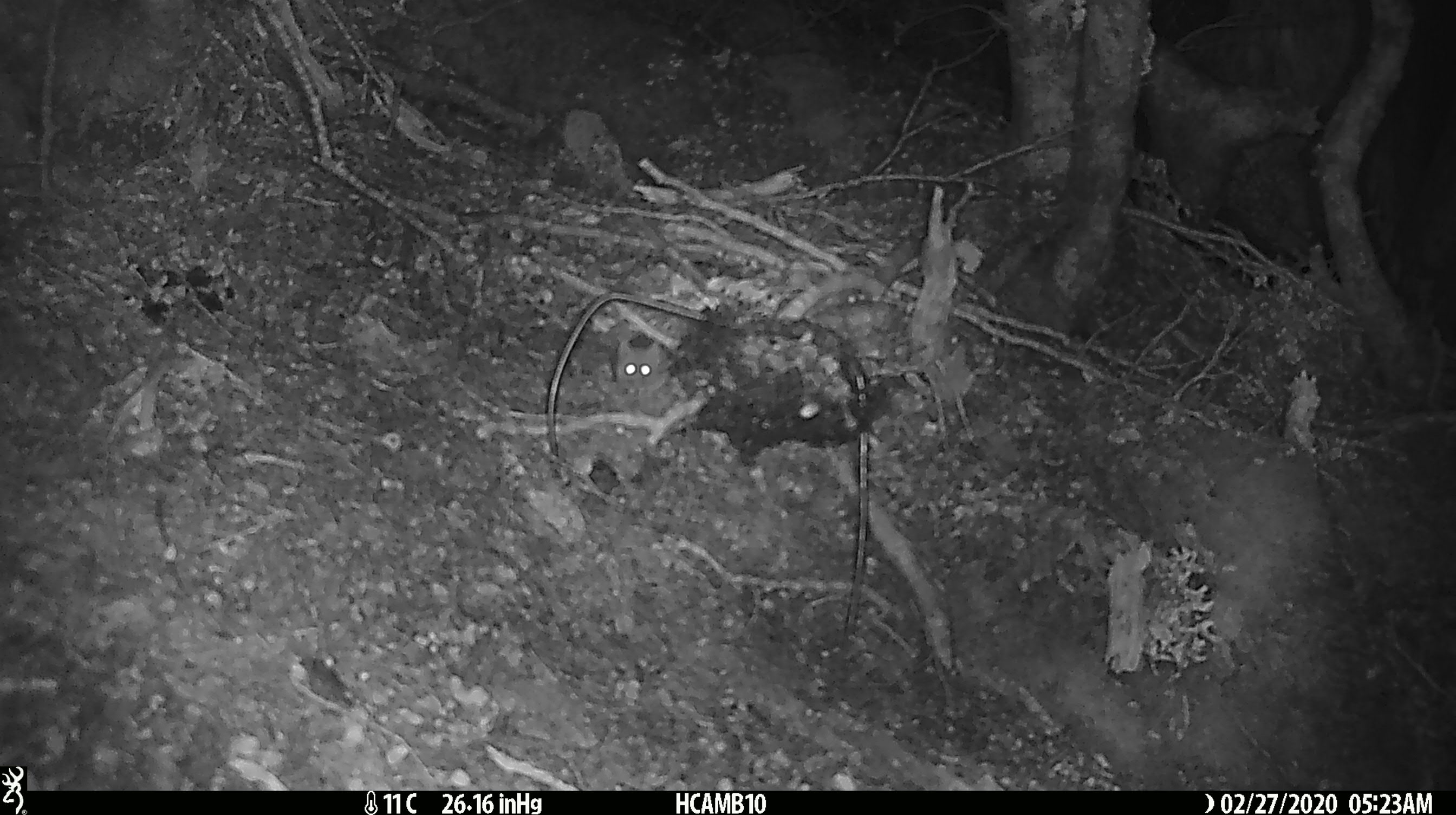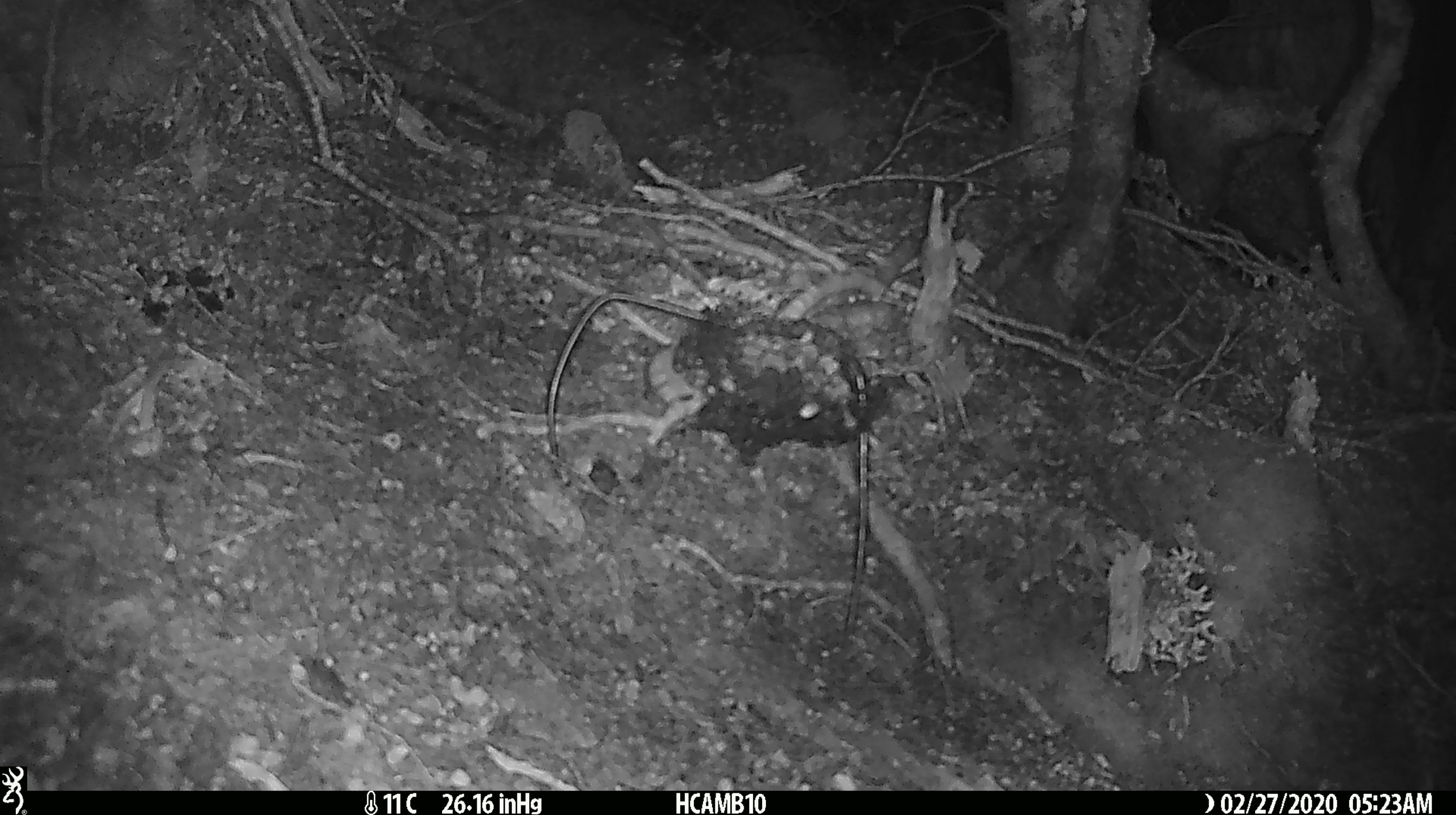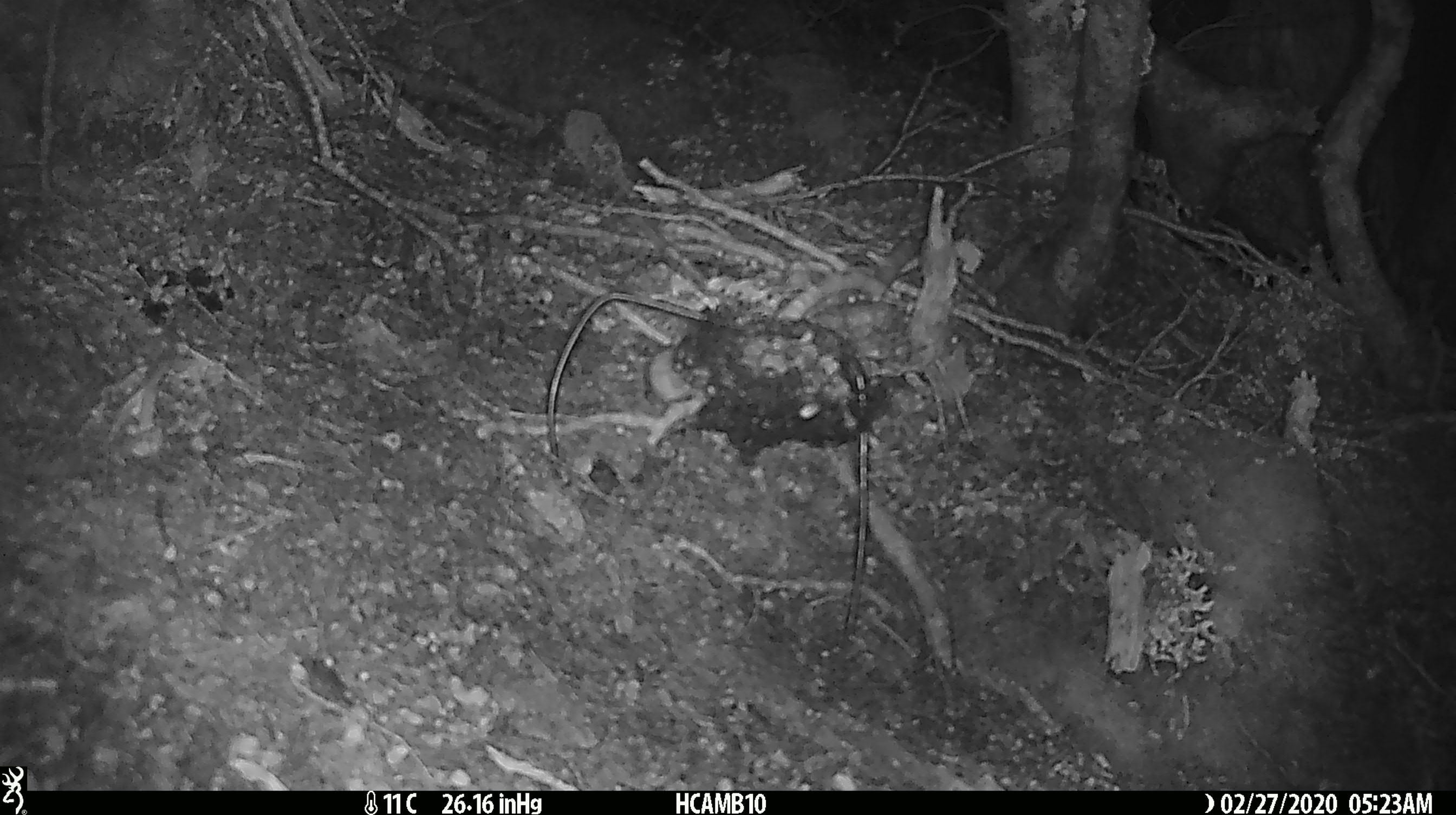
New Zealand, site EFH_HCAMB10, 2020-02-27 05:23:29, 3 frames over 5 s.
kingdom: Animalia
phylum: Chordata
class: Mammalia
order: Rodentia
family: Muridae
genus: Mus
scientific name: Mus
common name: mouse